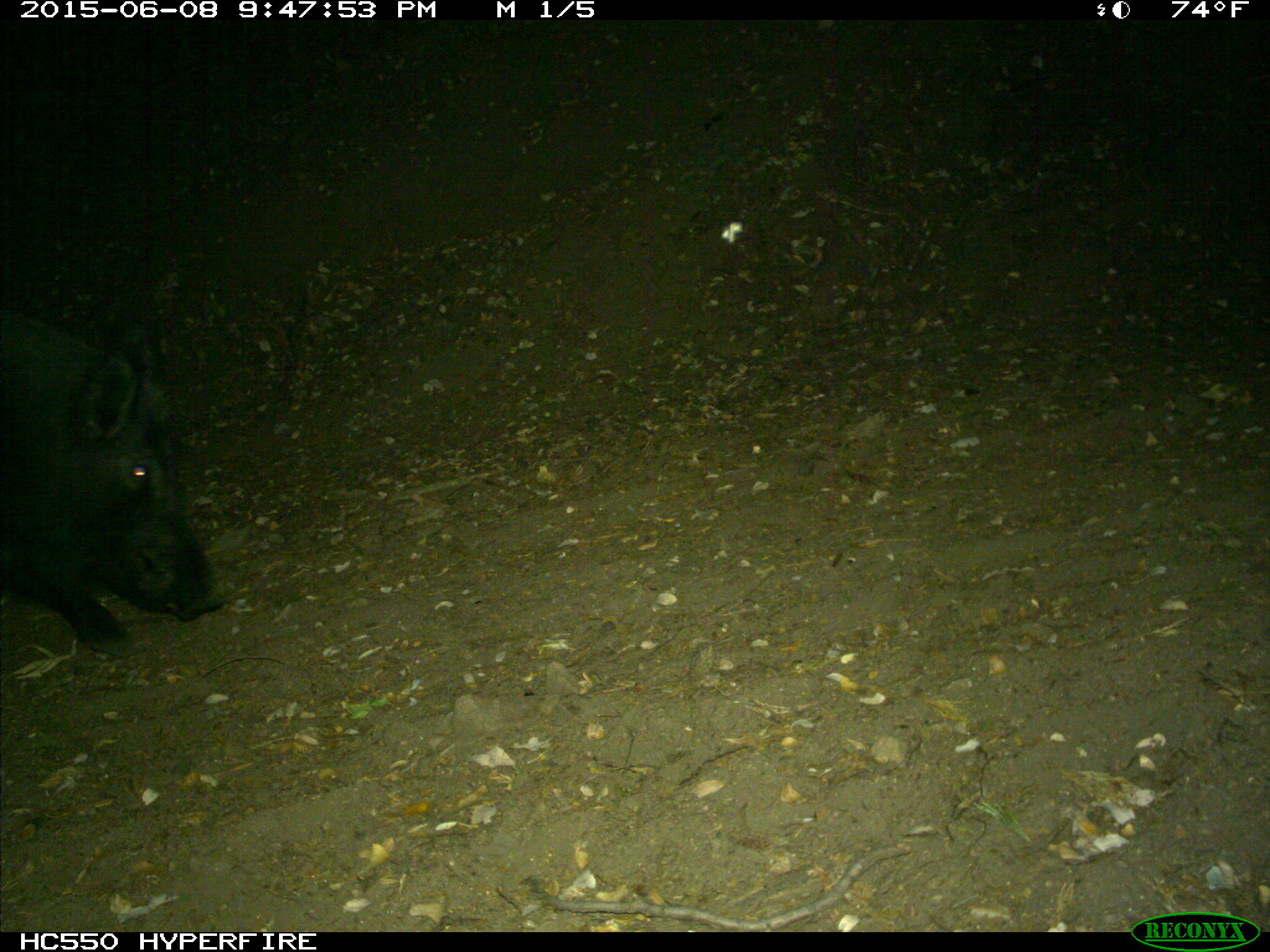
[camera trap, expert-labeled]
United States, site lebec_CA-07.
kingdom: Animalia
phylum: Chordata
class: Mammalia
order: Artiodactyla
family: Suidae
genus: Sus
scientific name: Sus scrofa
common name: wild boar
Sus scrofa (wild boar).